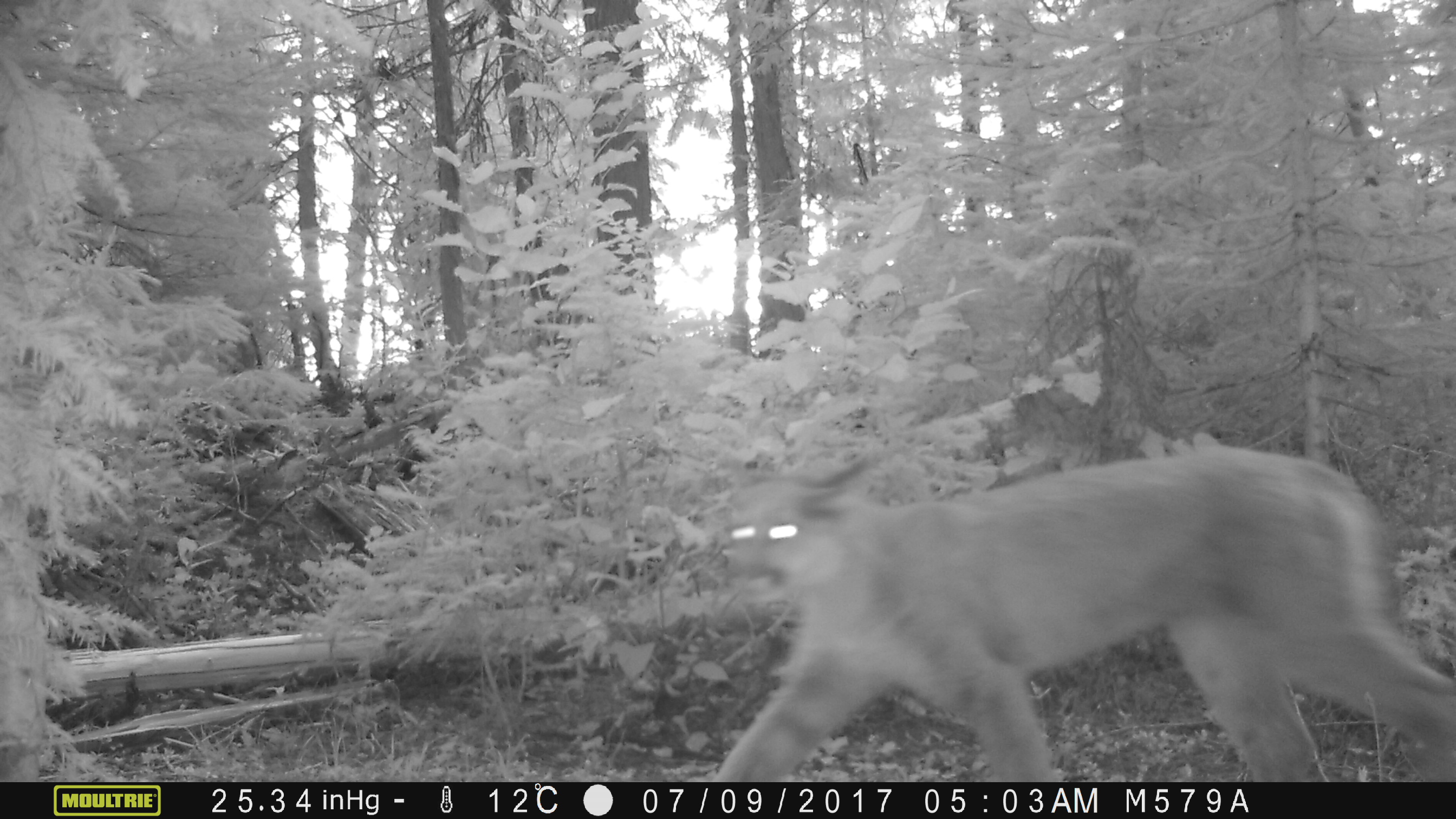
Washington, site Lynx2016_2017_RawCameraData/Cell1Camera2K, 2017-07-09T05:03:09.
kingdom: Animalia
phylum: Chordata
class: Mammalia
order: Carnivora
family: Felidae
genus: Puma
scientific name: Puma concolor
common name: mountain lion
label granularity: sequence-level